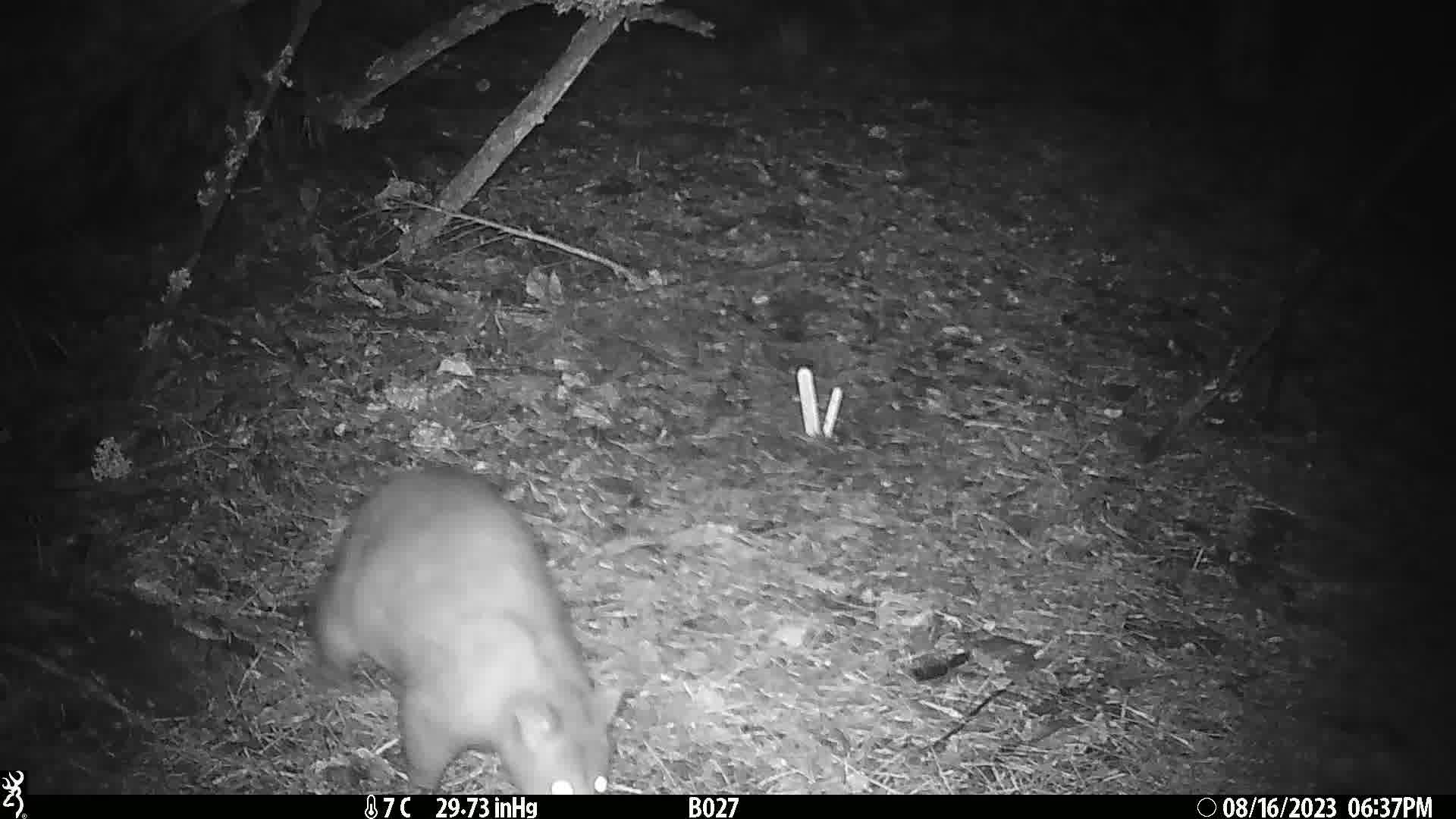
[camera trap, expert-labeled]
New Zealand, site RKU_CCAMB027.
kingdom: Animalia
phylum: Chordata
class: Mammalia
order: Diprotodontia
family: Phalangeridae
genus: Trichosurus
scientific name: Trichosurus vulpecula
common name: common brushtail possum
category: possum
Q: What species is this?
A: Possum (common brushtail possum) (Trichosurus vulpecula).